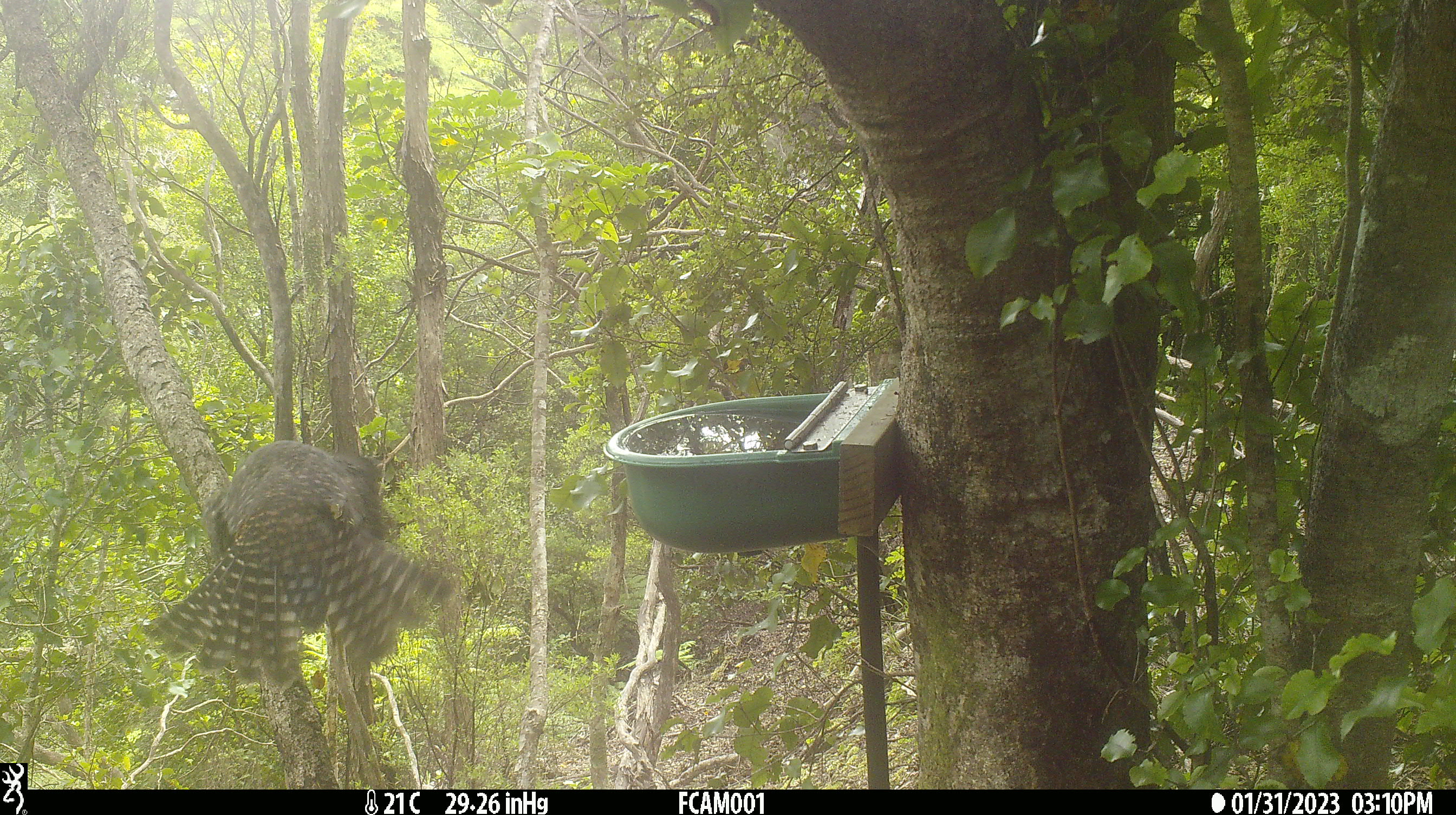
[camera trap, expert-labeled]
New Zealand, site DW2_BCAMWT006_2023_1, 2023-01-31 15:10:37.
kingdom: Animalia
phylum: Chordata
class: Aves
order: Falconiformes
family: Falconidae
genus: Falco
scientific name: Falco novaeseelandiae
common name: new zealand falcon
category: nz falcon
Nz falcon (new zealand falcon) (Falco novaeseelandiae).